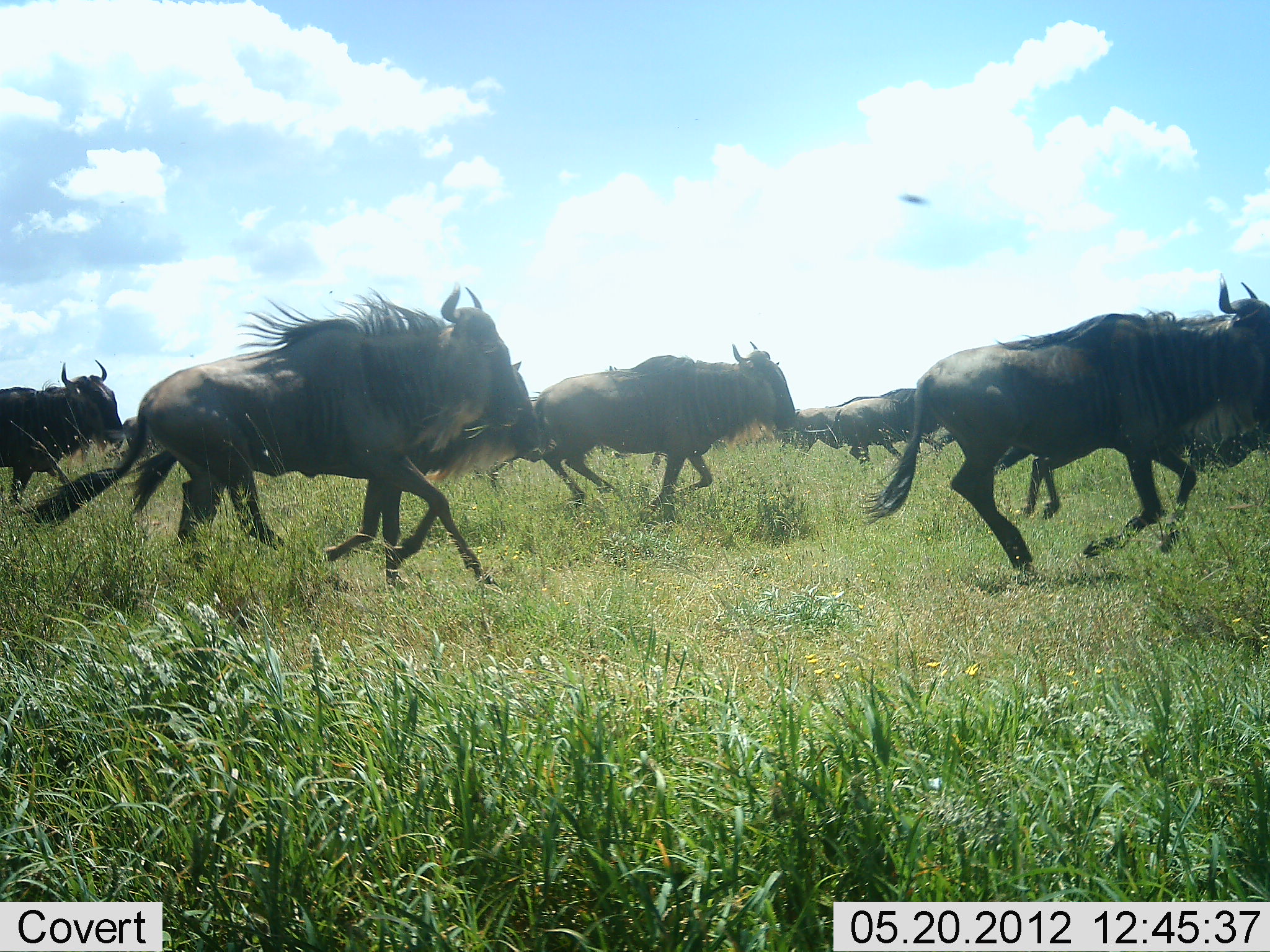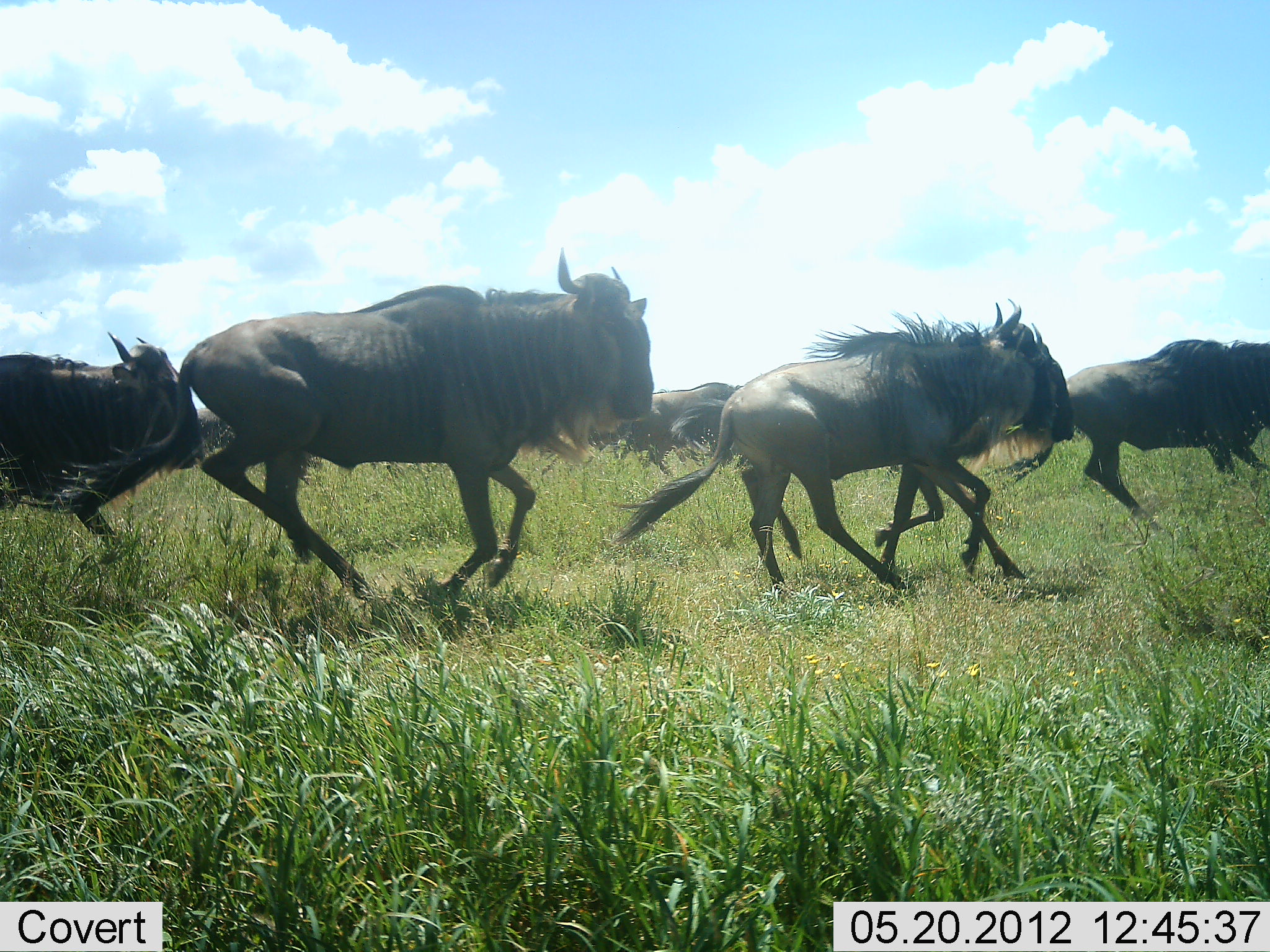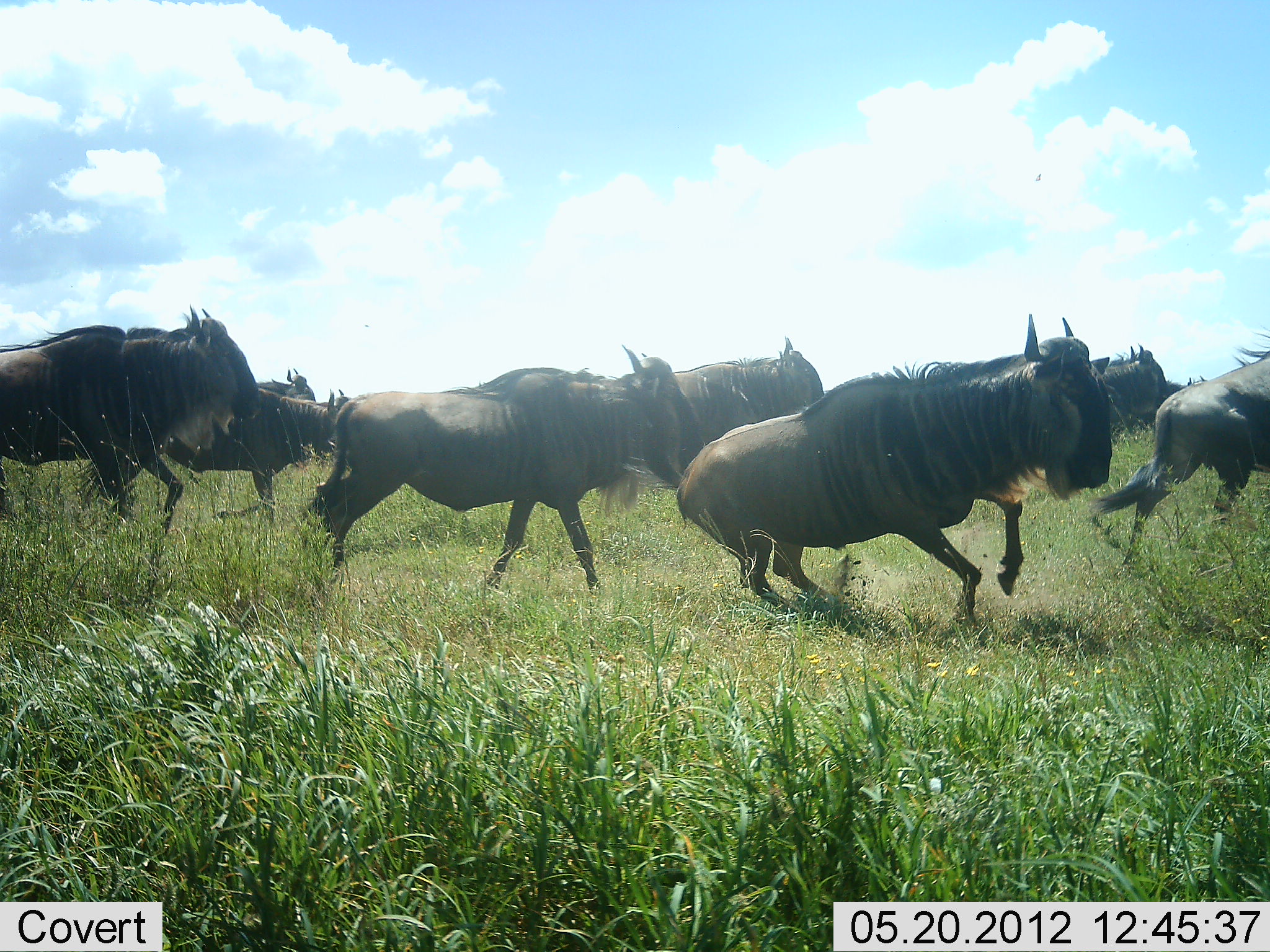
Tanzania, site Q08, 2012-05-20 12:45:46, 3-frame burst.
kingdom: Animalia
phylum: Chordata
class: Mammalia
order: Artiodactyla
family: Bovidae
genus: Connochaetes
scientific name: Connochaetes taurinus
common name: blue wildebeest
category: wildebeest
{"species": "wildebeest (blue wildebeest) (Connochaetes taurinus)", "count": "11-50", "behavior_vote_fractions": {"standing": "0%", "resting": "0%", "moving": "100%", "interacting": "0%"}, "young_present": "0%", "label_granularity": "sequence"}